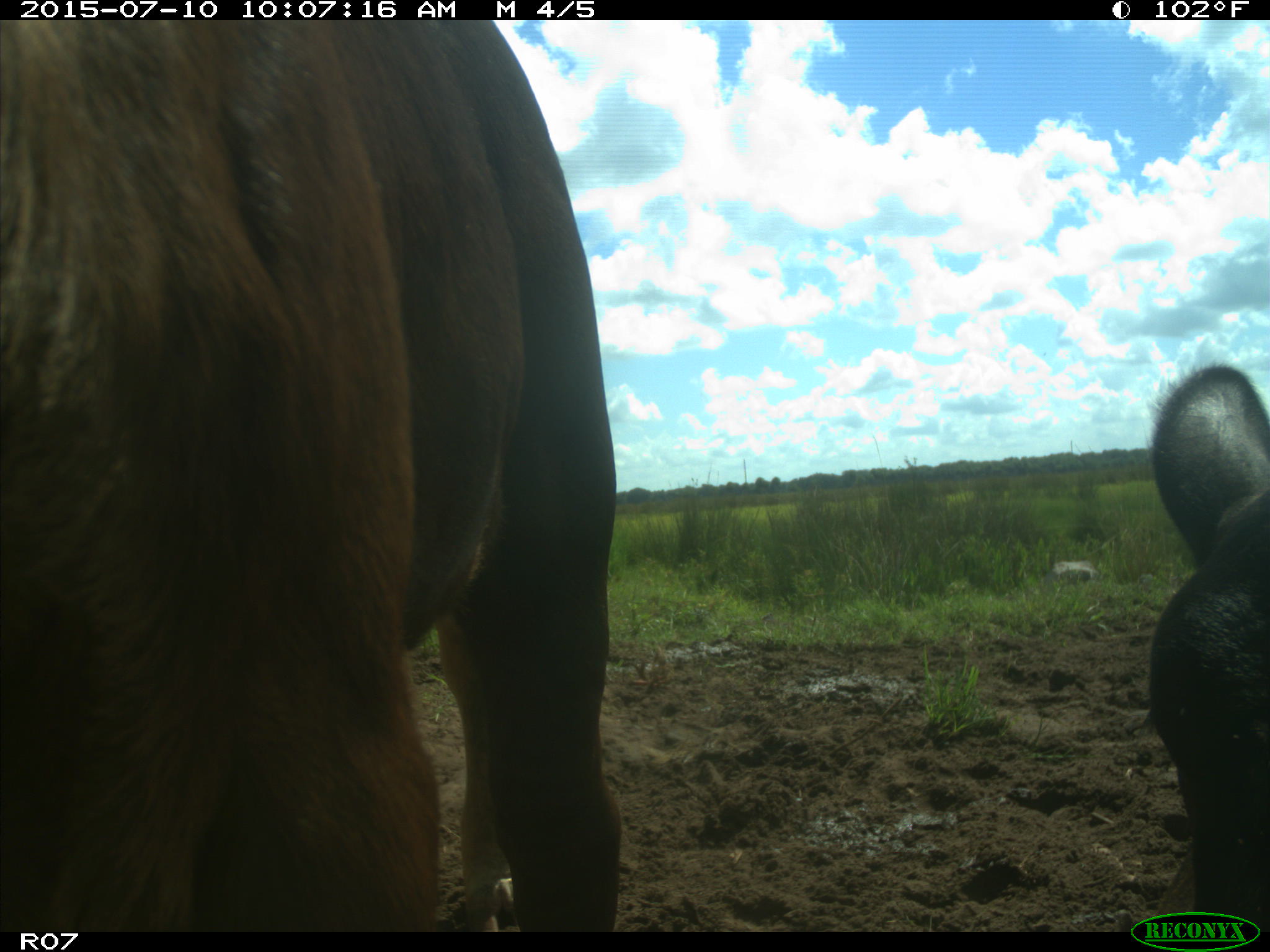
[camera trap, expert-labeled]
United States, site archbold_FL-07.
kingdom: Animalia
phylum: Chordata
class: Mammalia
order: Artiodactyla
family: Bovidae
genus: Bos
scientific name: Bos taurus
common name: domestic cow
Bos taurus (domestic cow).